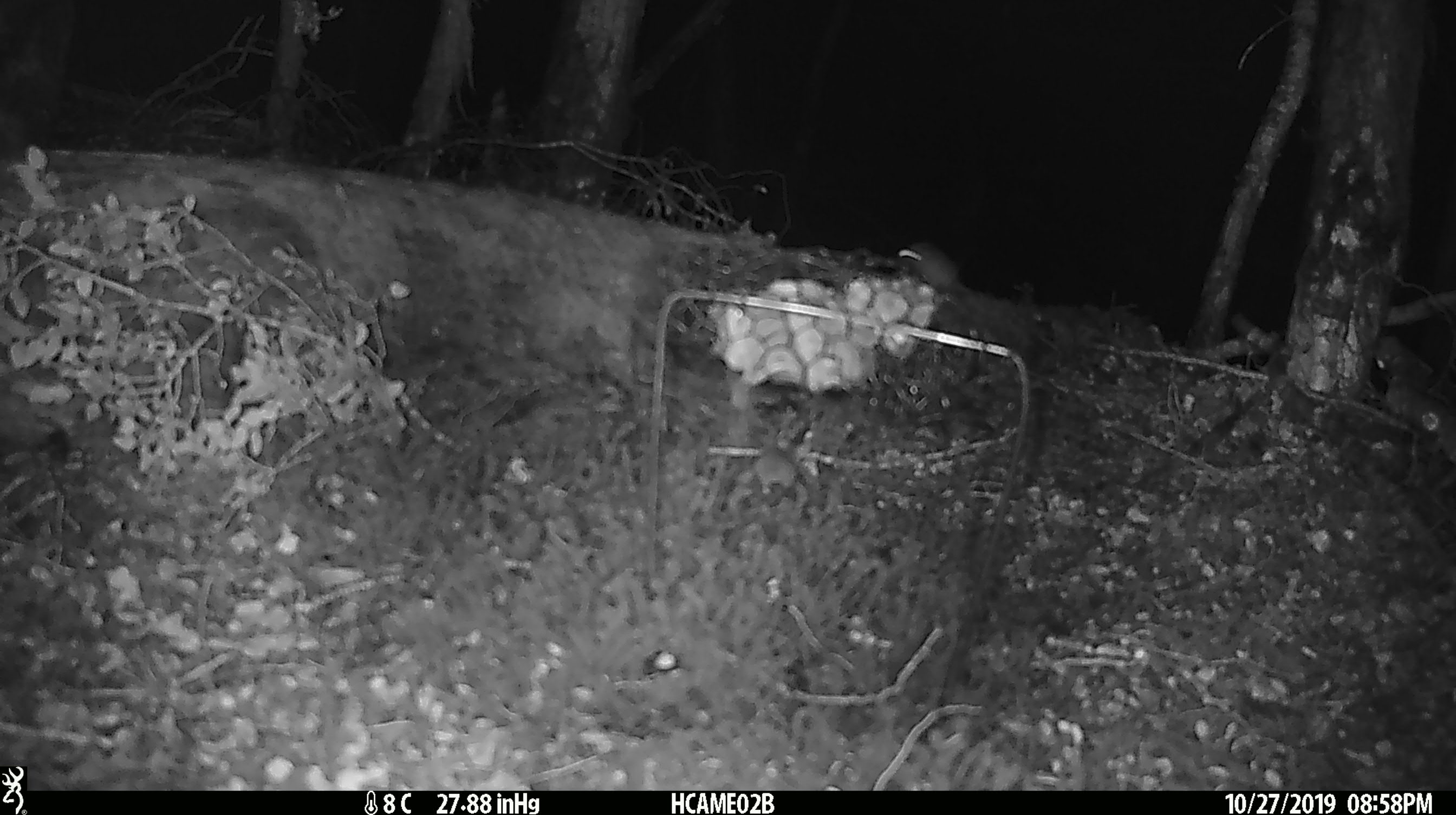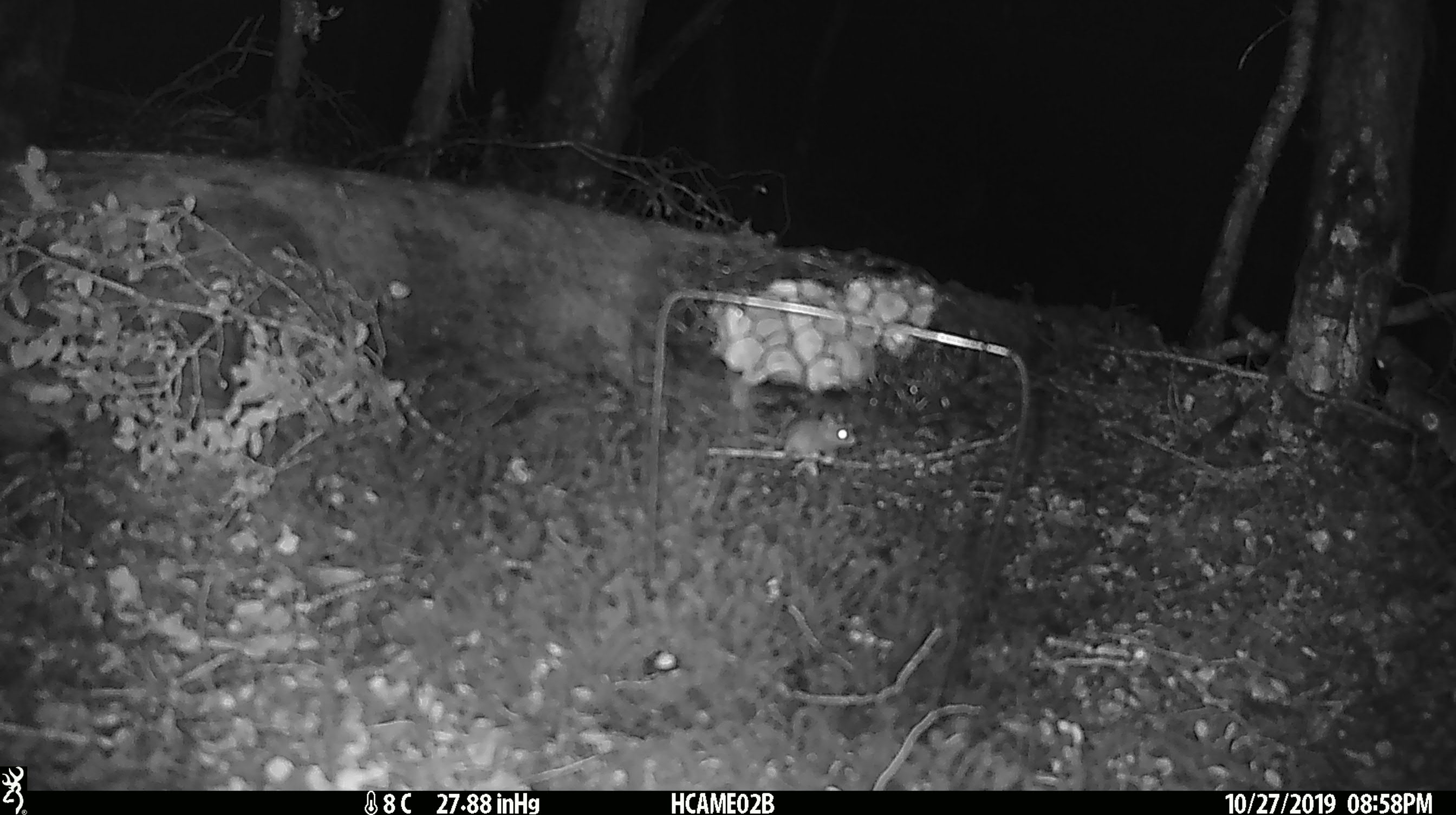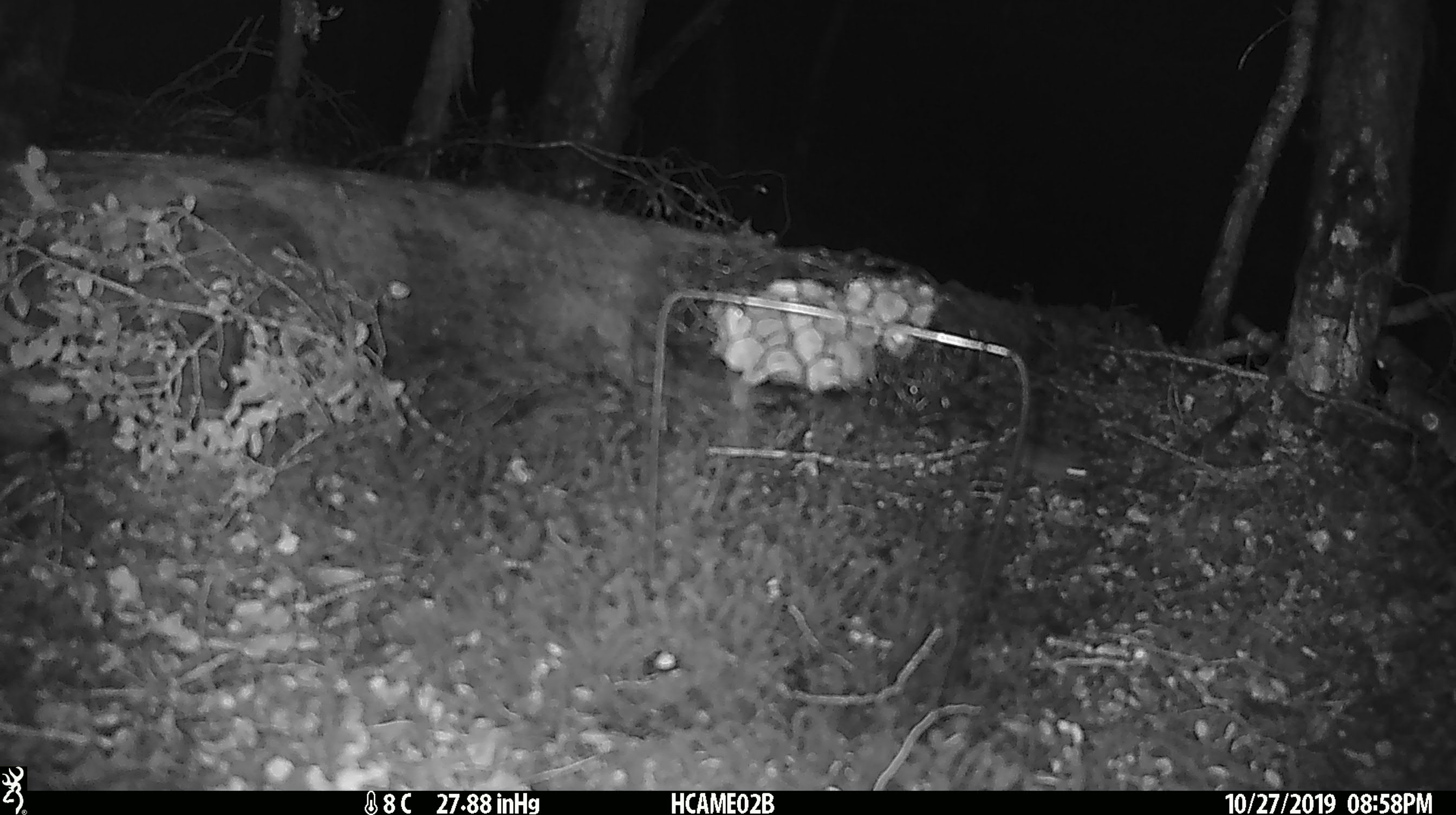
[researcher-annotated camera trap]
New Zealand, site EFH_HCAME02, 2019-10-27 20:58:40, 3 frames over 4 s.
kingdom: Animalia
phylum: Chordata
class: Mammalia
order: Rodentia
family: Muridae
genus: Mus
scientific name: Mus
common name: mouse